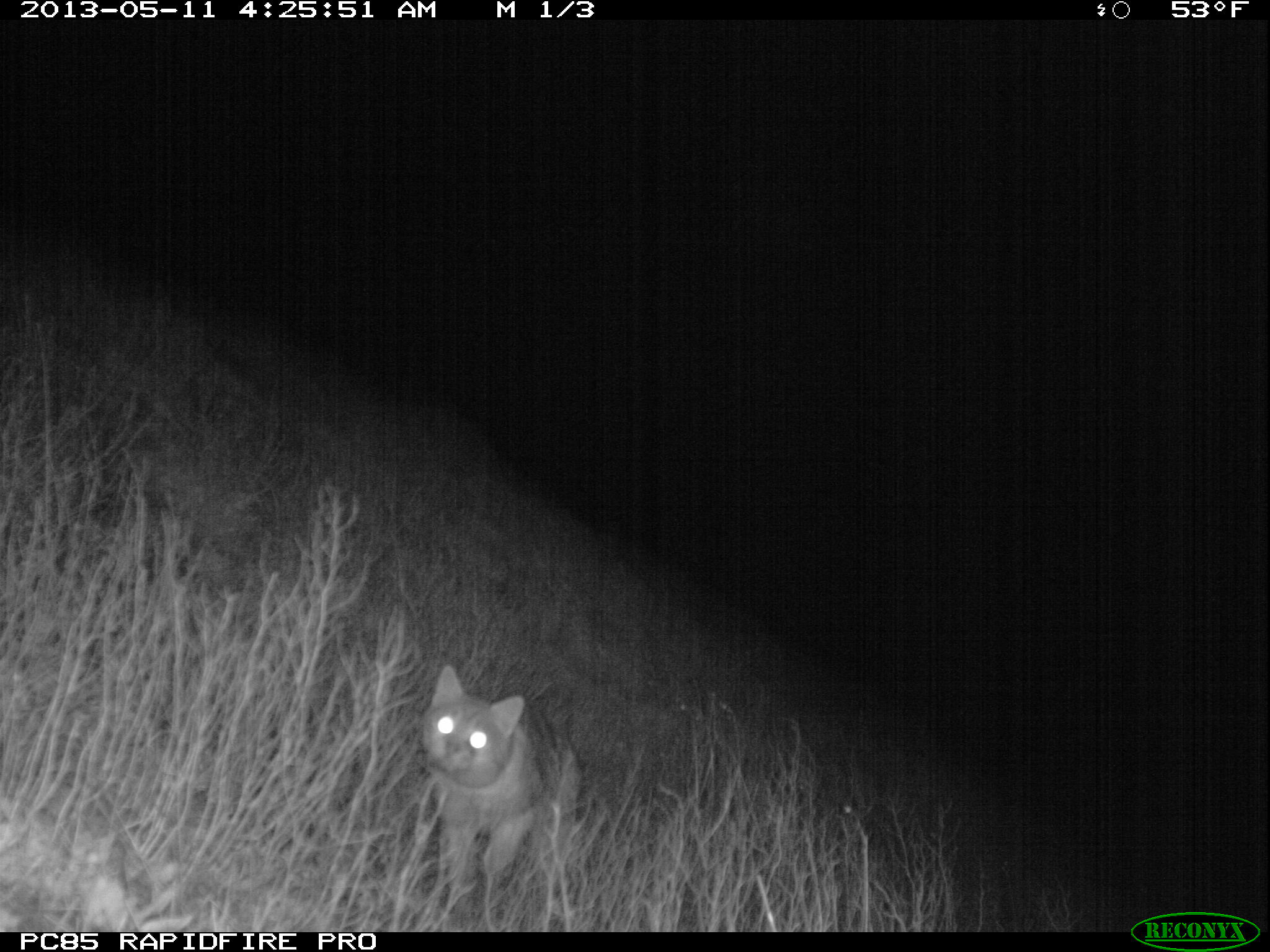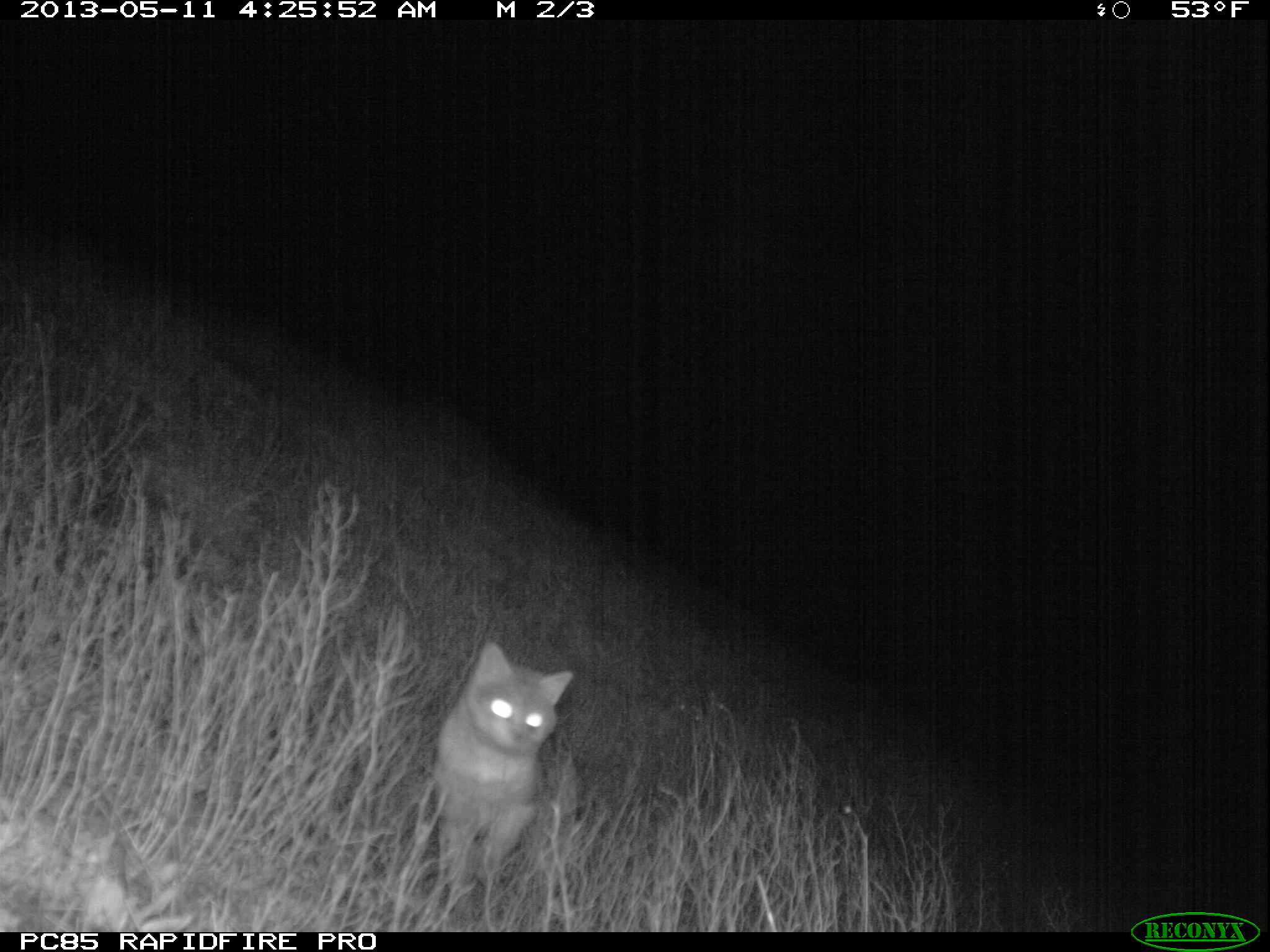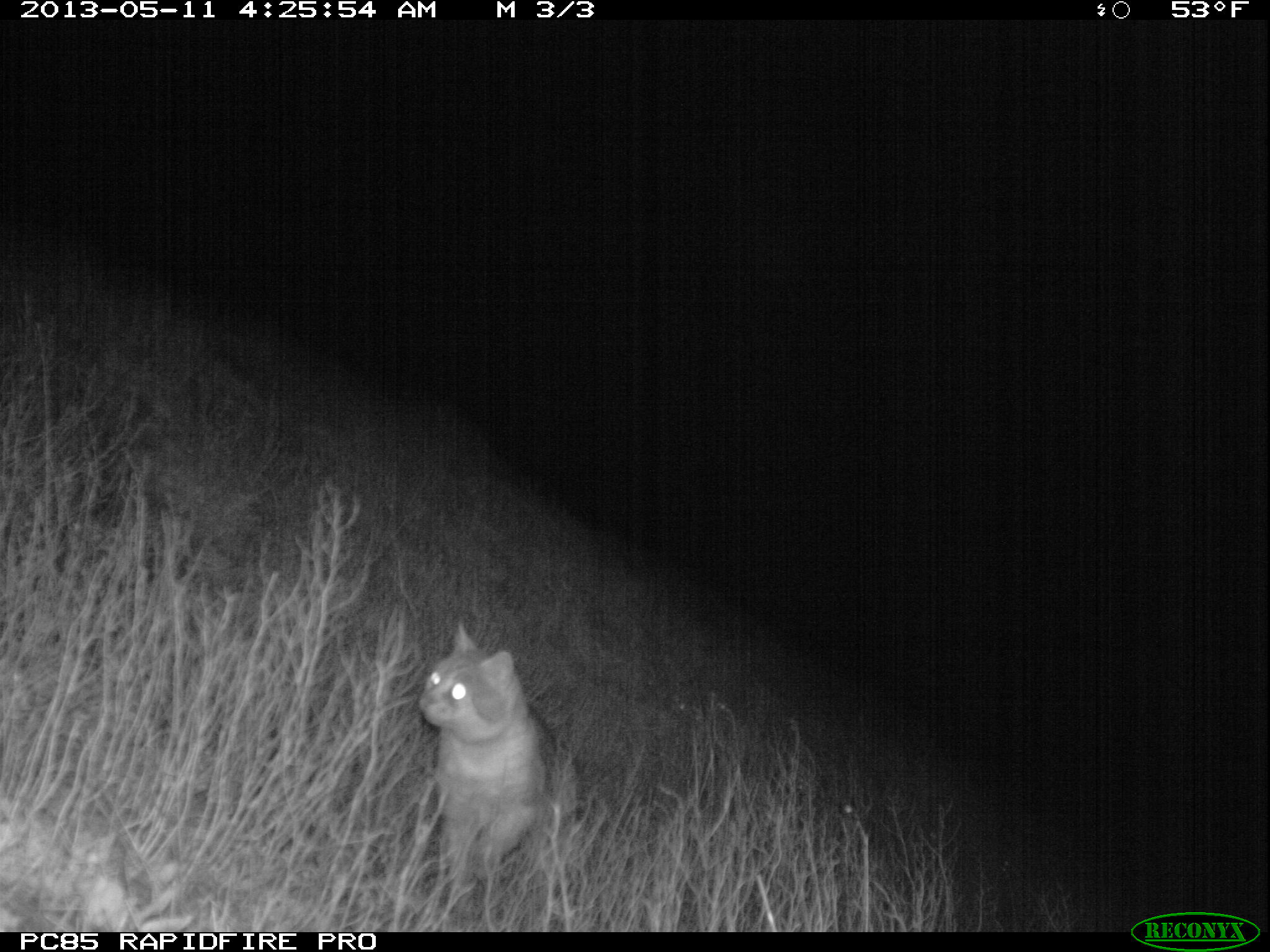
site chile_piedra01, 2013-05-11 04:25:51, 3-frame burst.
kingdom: Animalia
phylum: Chordata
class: Mammalia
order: Carnivora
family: Felidae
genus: Felis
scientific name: Felis catus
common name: cat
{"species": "cat (Felis catus)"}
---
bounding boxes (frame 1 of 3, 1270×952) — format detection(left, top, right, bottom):
cat: detection(415, 664, 586, 923)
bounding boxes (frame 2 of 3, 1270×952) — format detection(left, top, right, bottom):
cat: detection(427, 637, 580, 905)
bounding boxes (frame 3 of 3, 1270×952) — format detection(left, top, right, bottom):
cat: detection(416, 622, 589, 909)